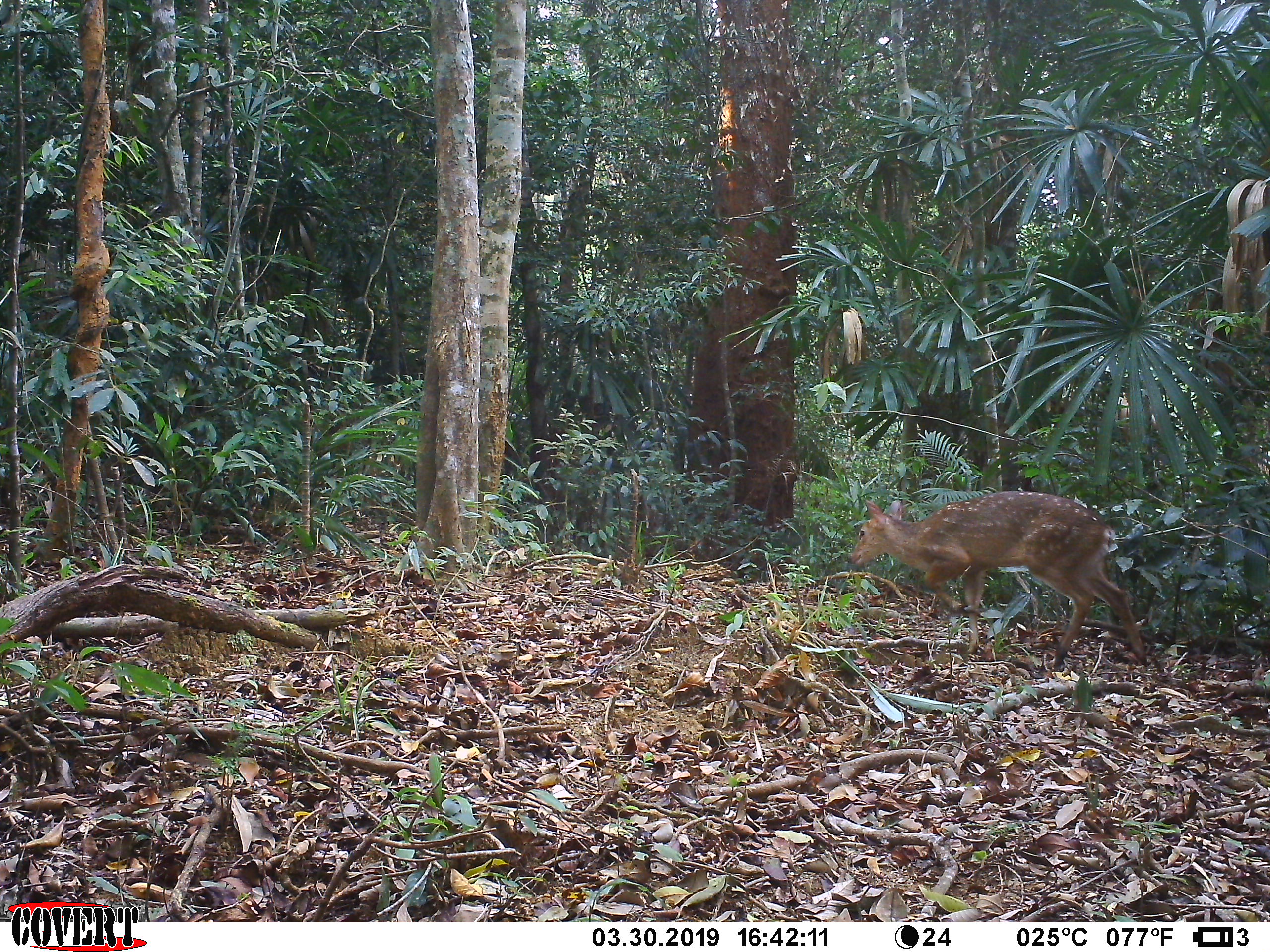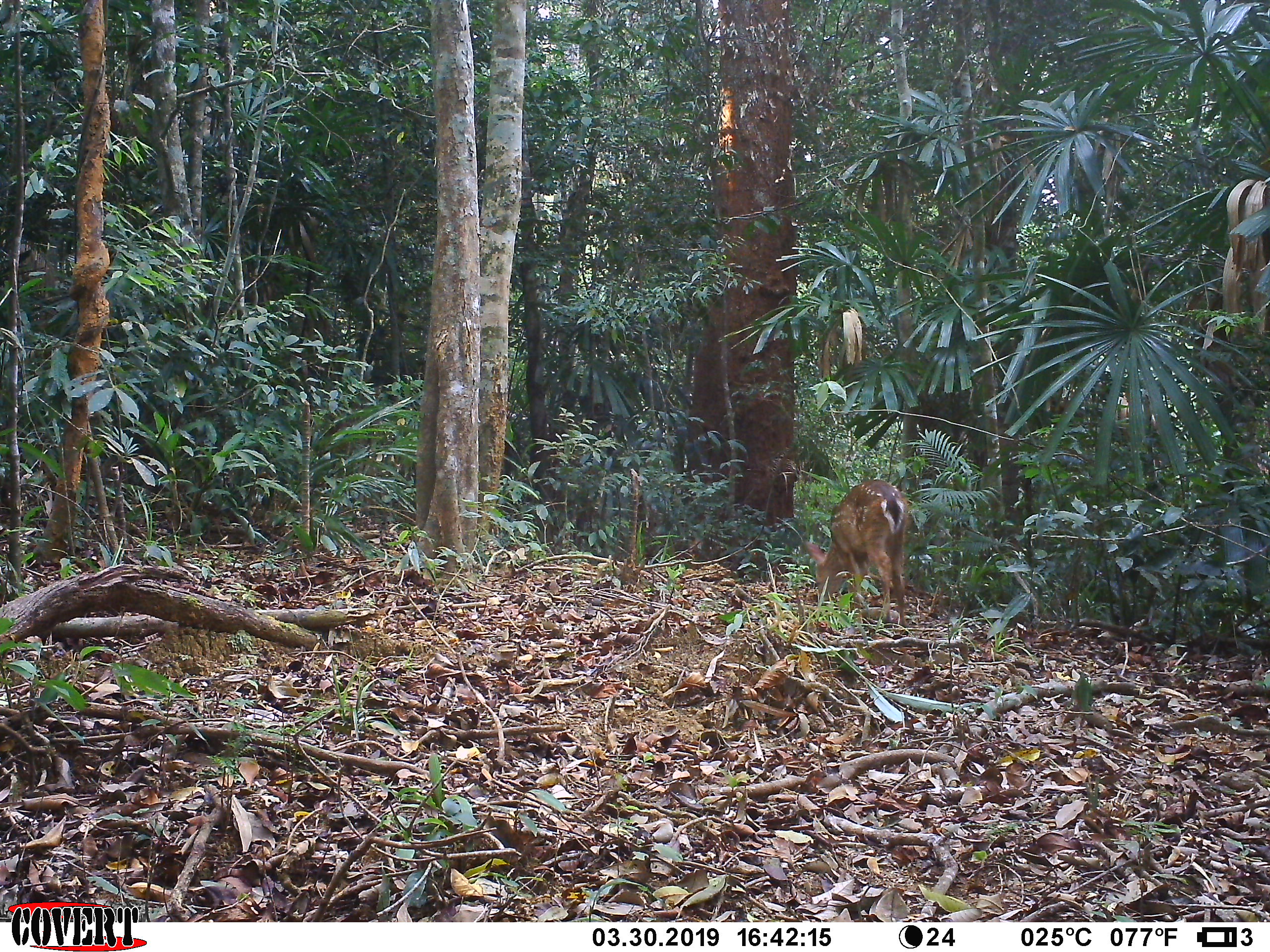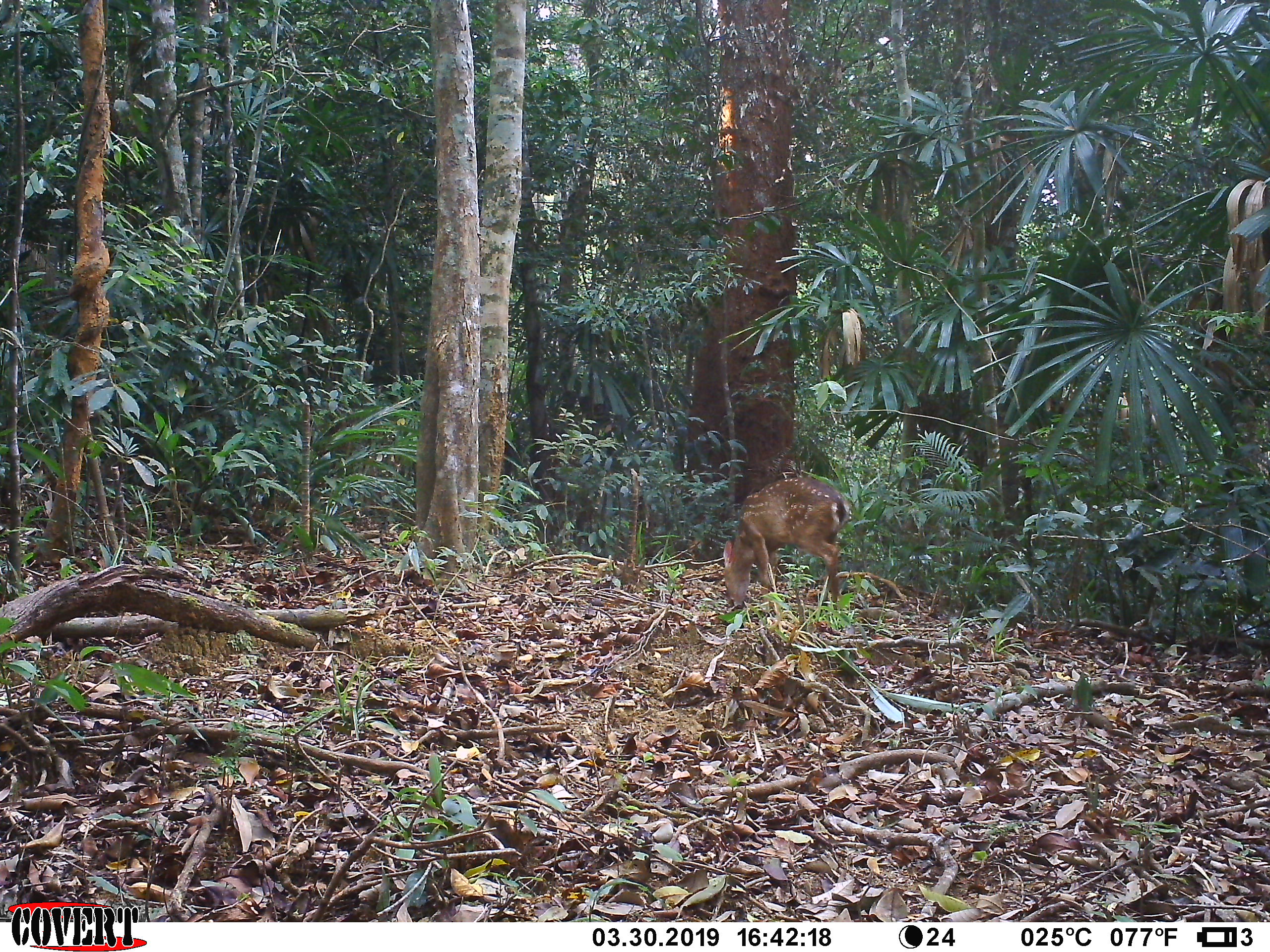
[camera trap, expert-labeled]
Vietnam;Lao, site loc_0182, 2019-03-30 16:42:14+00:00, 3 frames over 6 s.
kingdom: Animalia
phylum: Chordata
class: Mammalia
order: Artiodactyla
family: Cervidae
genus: Muntiacus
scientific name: Muntiacus vuquangensis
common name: large-antlered muntjac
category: large antlered muntjac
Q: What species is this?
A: Large antlered muntjac (large-antlered muntjac) (Muntiacus vuquangensis).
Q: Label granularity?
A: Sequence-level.